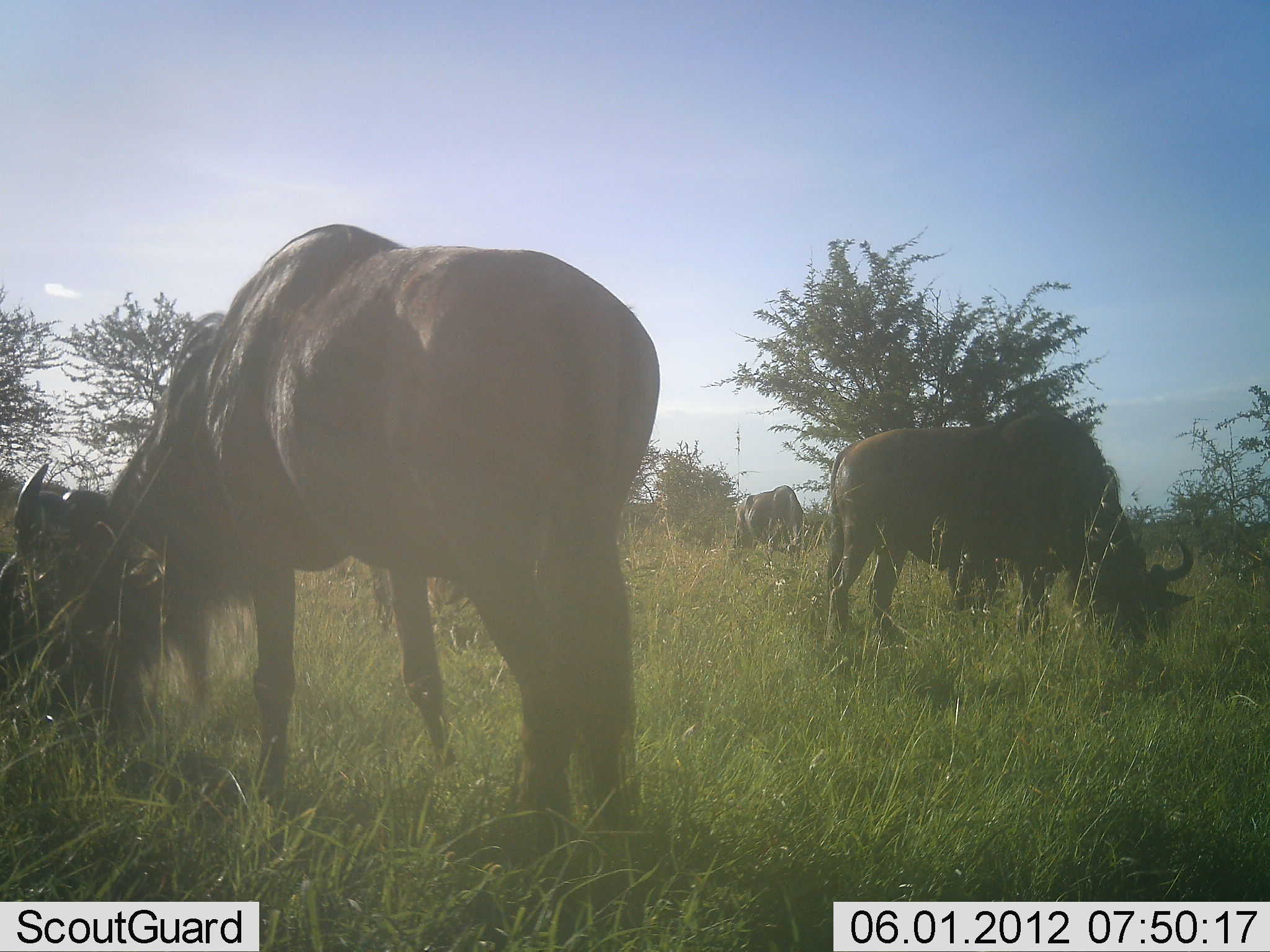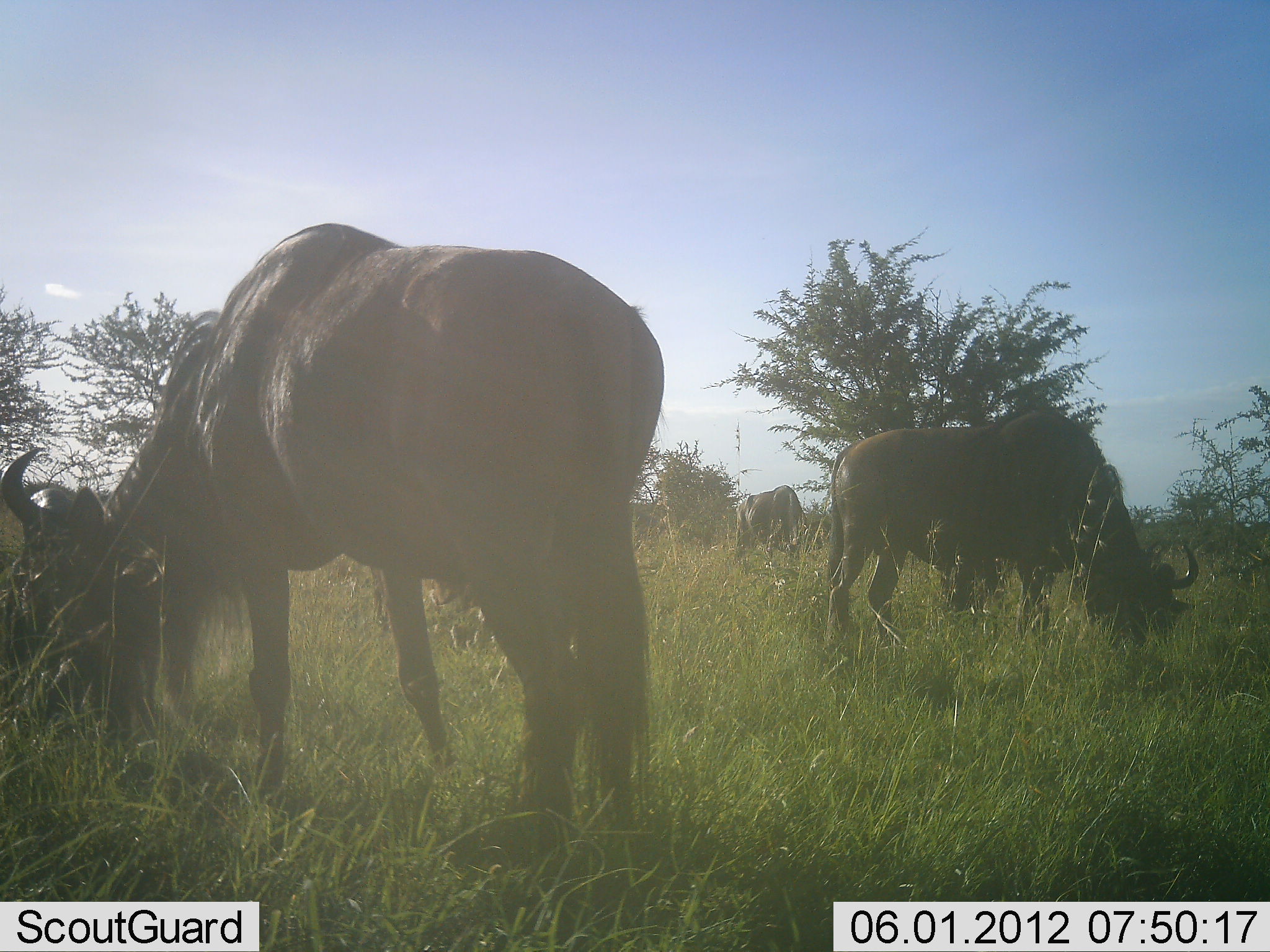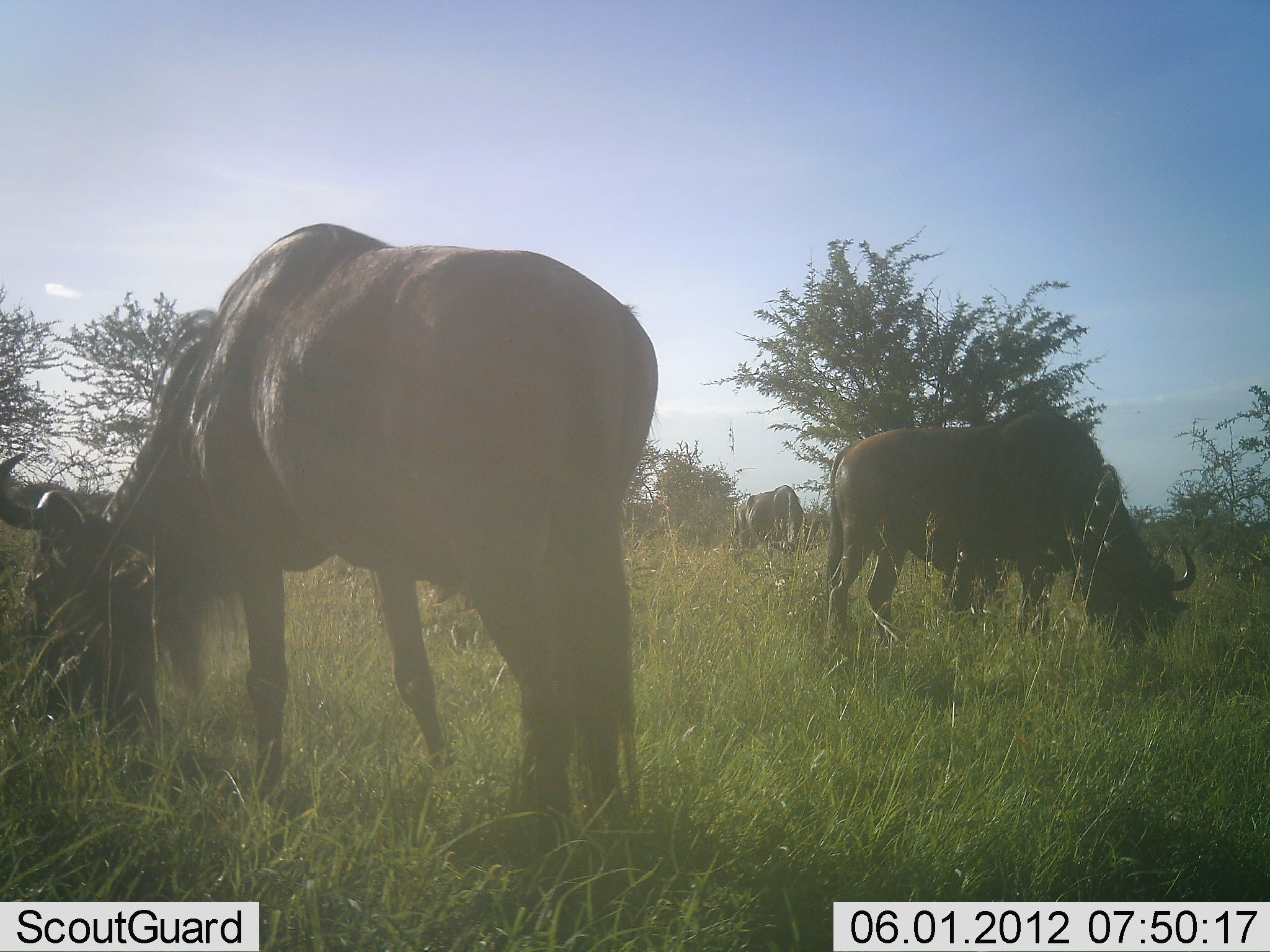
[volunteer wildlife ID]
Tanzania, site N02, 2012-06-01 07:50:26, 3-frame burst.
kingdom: Animalia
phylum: Chordata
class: Mammalia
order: Artiodactyla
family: Bovidae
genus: Connochaetes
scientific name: Connochaetes taurinus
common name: blue wildebeest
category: wildebeest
Wildebeest (blue wildebeest) (Connochaetes taurinus), count 3. Behavior (volunteer vote fractions): standing 30%, resting 0%, moving 0%, interacting 0%. Young present (vote fraction): 0%. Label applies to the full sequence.